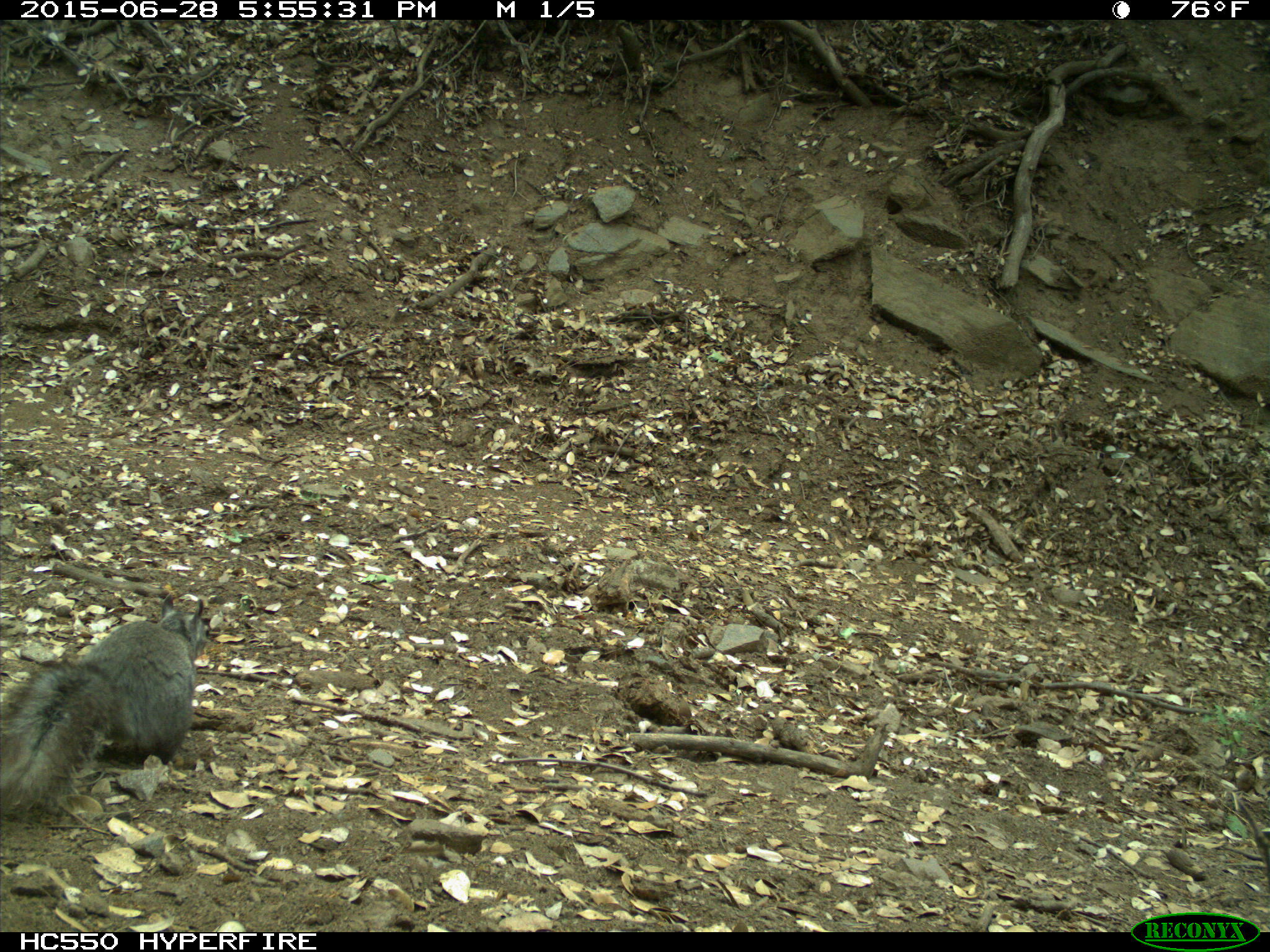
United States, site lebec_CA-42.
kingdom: Animalia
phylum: Chordata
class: Mammalia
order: Rodentia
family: Sciuridae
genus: Sciurus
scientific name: Sciurus carolinensis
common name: eastern gray squirrel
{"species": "Sciurus carolinensis (eastern gray squirrel)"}